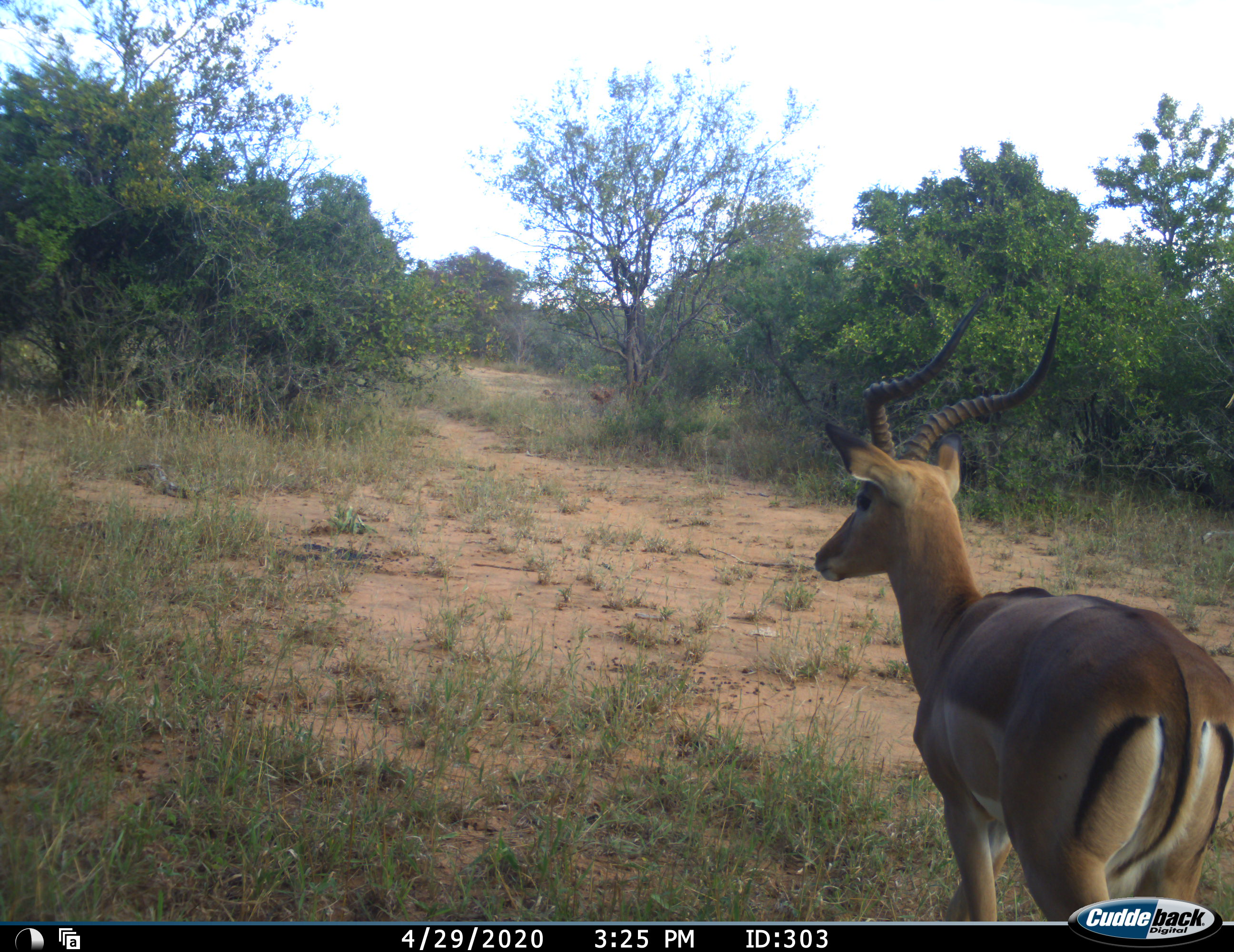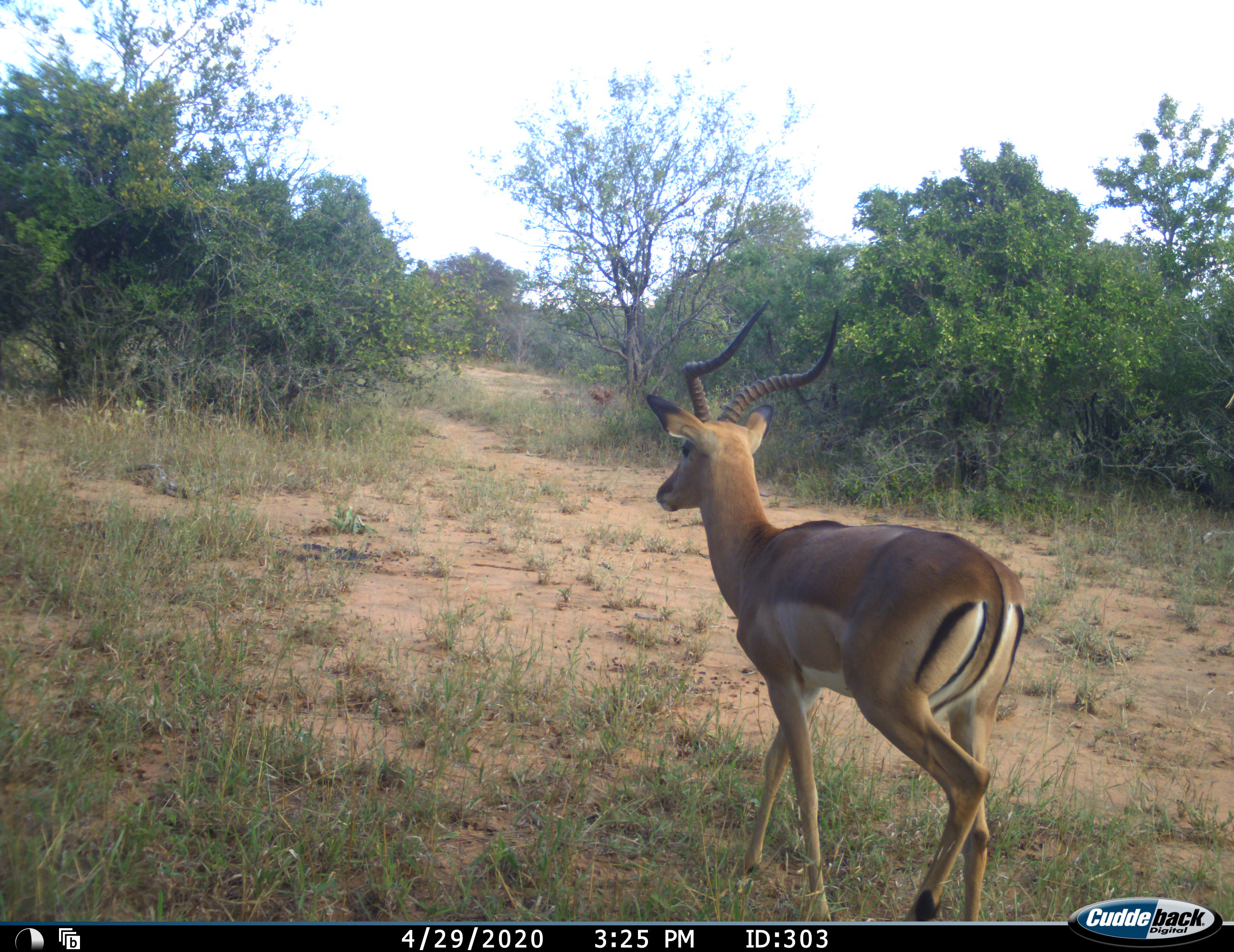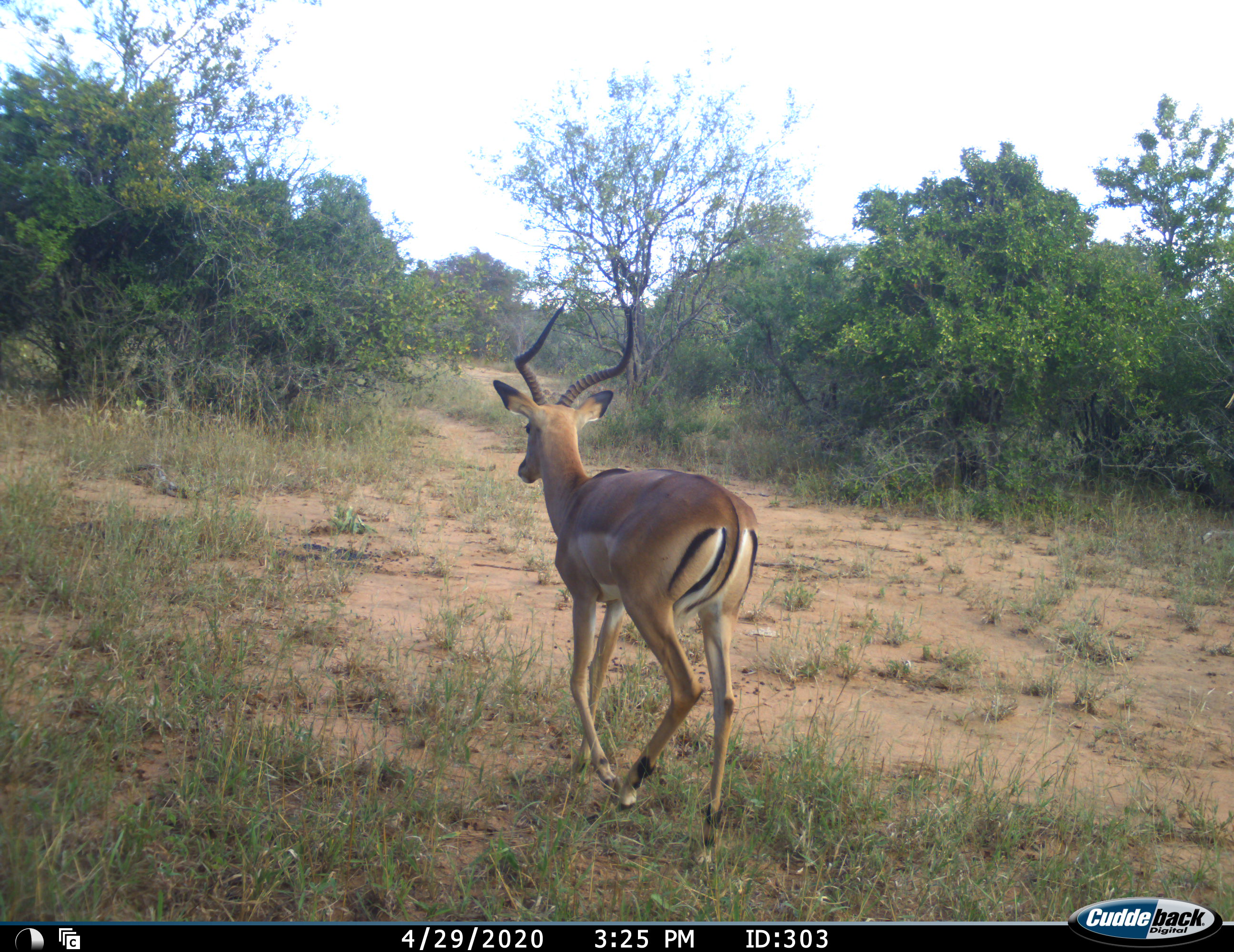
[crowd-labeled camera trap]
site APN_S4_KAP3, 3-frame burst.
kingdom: Animalia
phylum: Chordata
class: Mammalia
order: Artiodactyla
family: Bovidae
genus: Aepyceros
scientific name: Aepyceros melampus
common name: impala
Impala (Aepyceros melampus), count 1. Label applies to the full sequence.